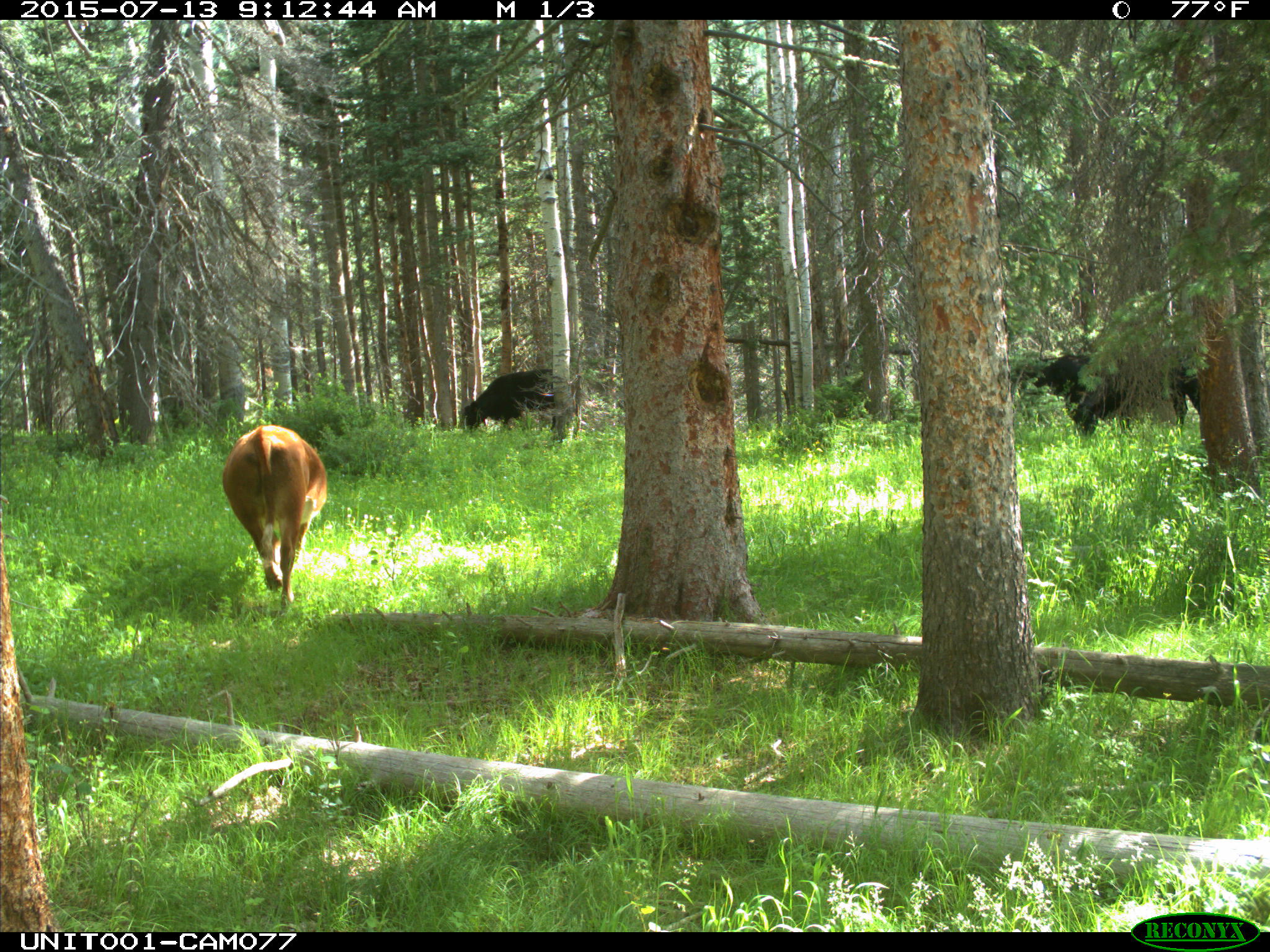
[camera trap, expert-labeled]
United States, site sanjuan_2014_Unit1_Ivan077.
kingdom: Animalia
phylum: Chordata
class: Mammalia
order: Artiodactyla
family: Bovidae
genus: Bos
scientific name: Bos taurus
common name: domestic cow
Bos taurus (domestic cow).